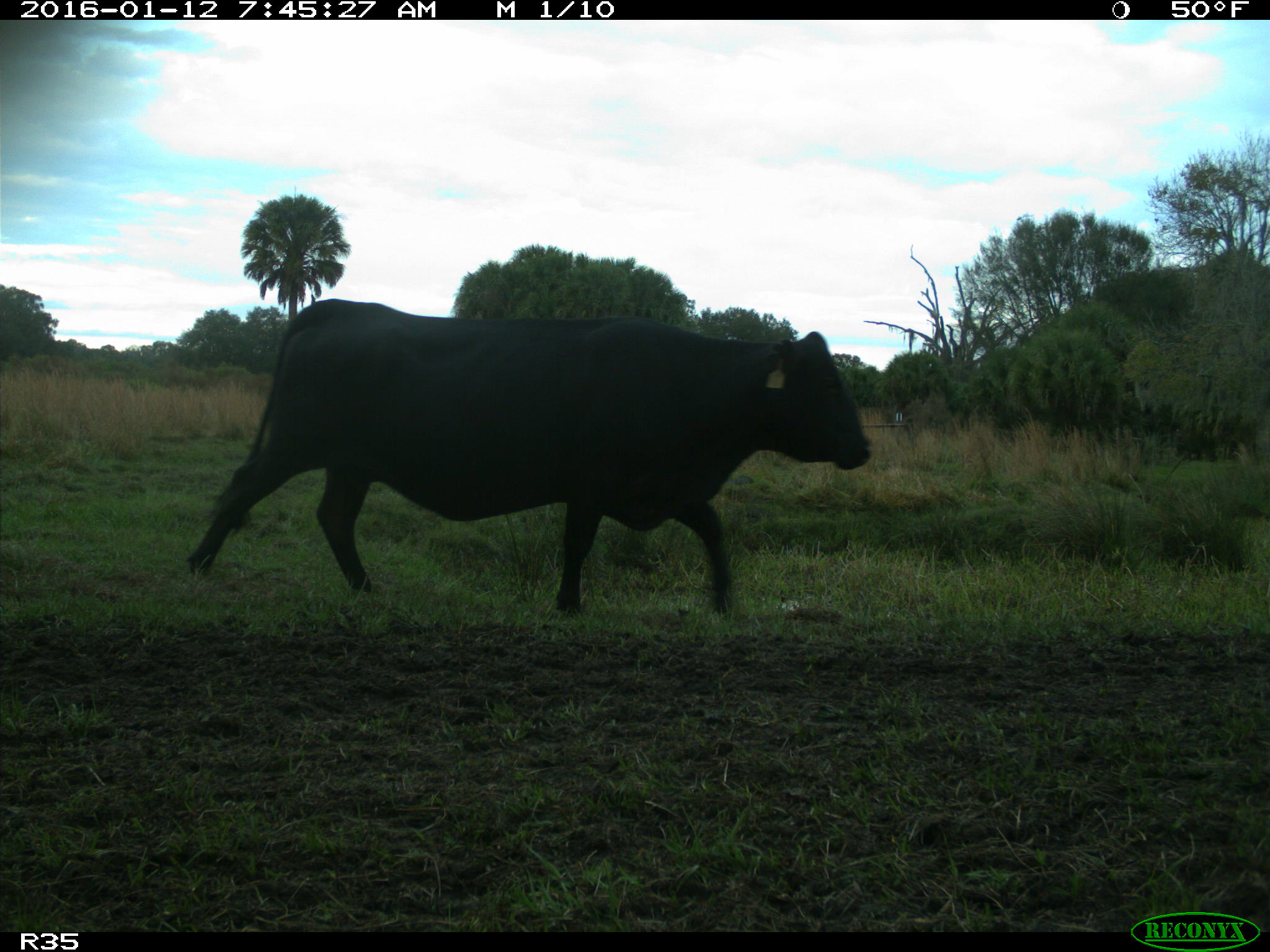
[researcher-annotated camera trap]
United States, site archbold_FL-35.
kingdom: Animalia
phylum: Chordata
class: Mammalia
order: Artiodactyla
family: Bovidae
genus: Bos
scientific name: Bos taurus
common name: domestic cow